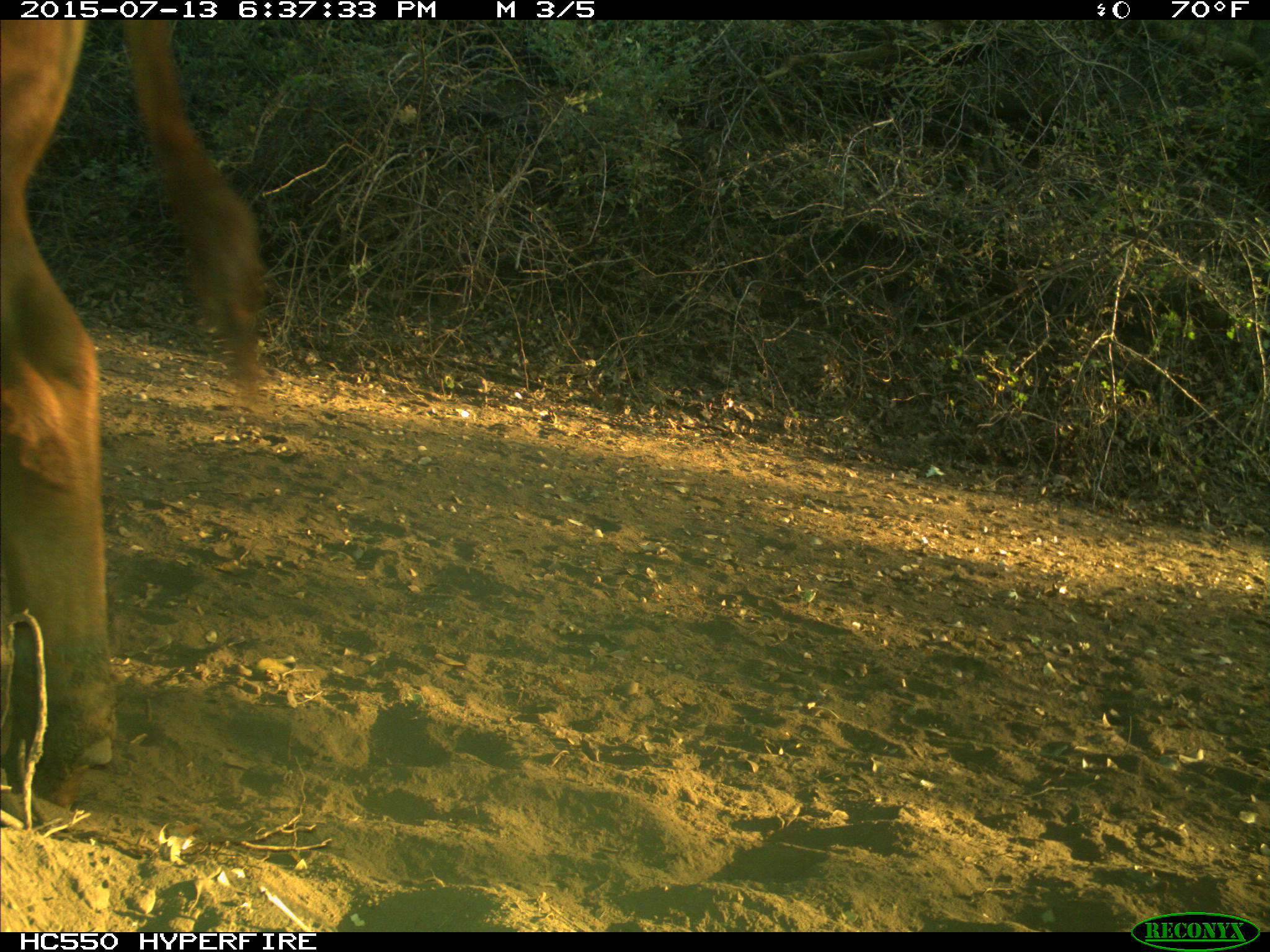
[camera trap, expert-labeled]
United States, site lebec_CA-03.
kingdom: Animalia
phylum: Chordata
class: Mammalia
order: Artiodactyla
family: Bovidae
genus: Bos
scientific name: Bos taurus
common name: domestic cow